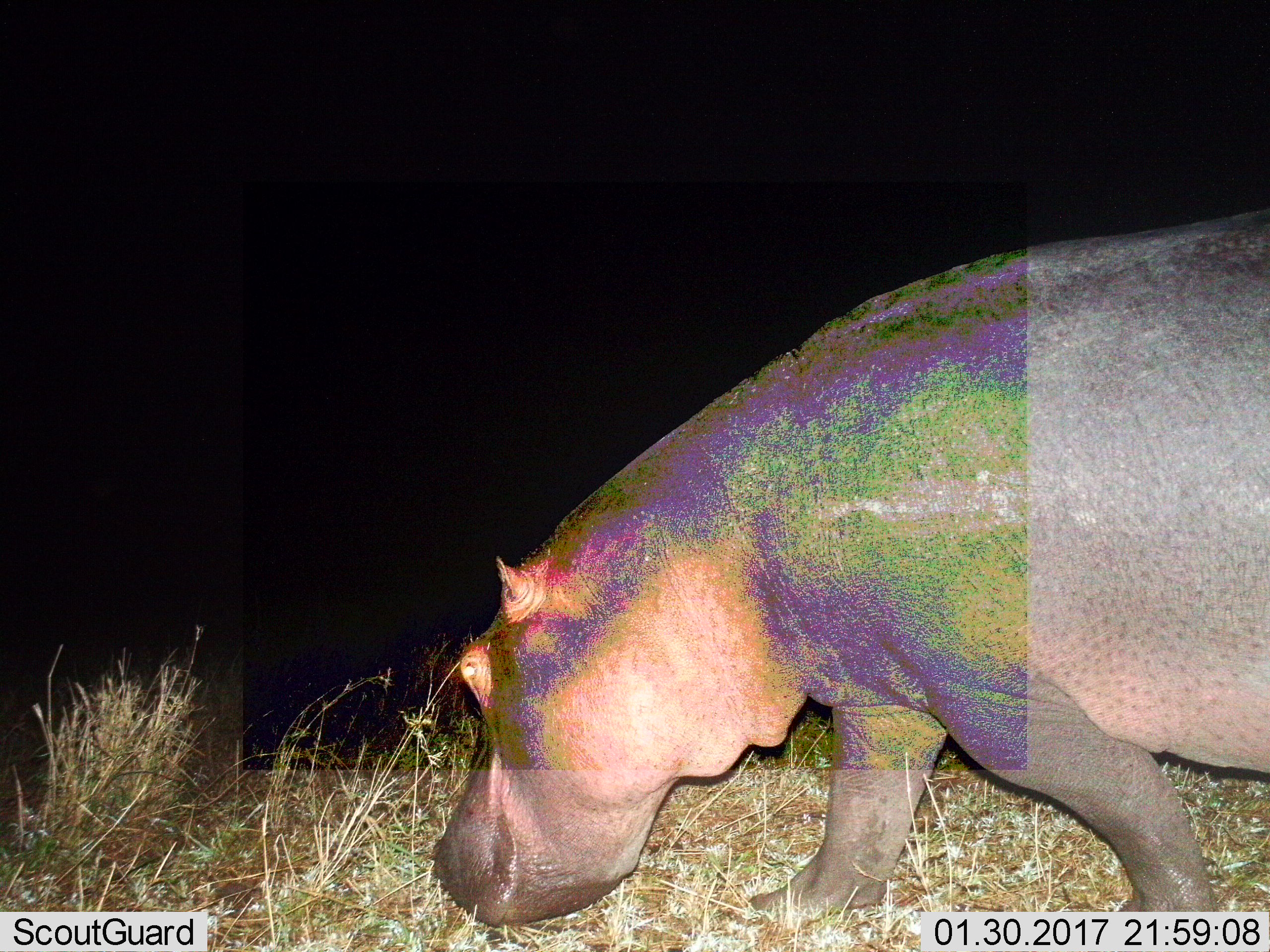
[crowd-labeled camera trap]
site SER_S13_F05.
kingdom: Animalia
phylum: Chordata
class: Mammalia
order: Artiodactyla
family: Hippopotamidae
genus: Hippopotamus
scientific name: Hippopotamus amphibius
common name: hippopotamus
Hippopotamus (Hippopotamus amphibius), count 1. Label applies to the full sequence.